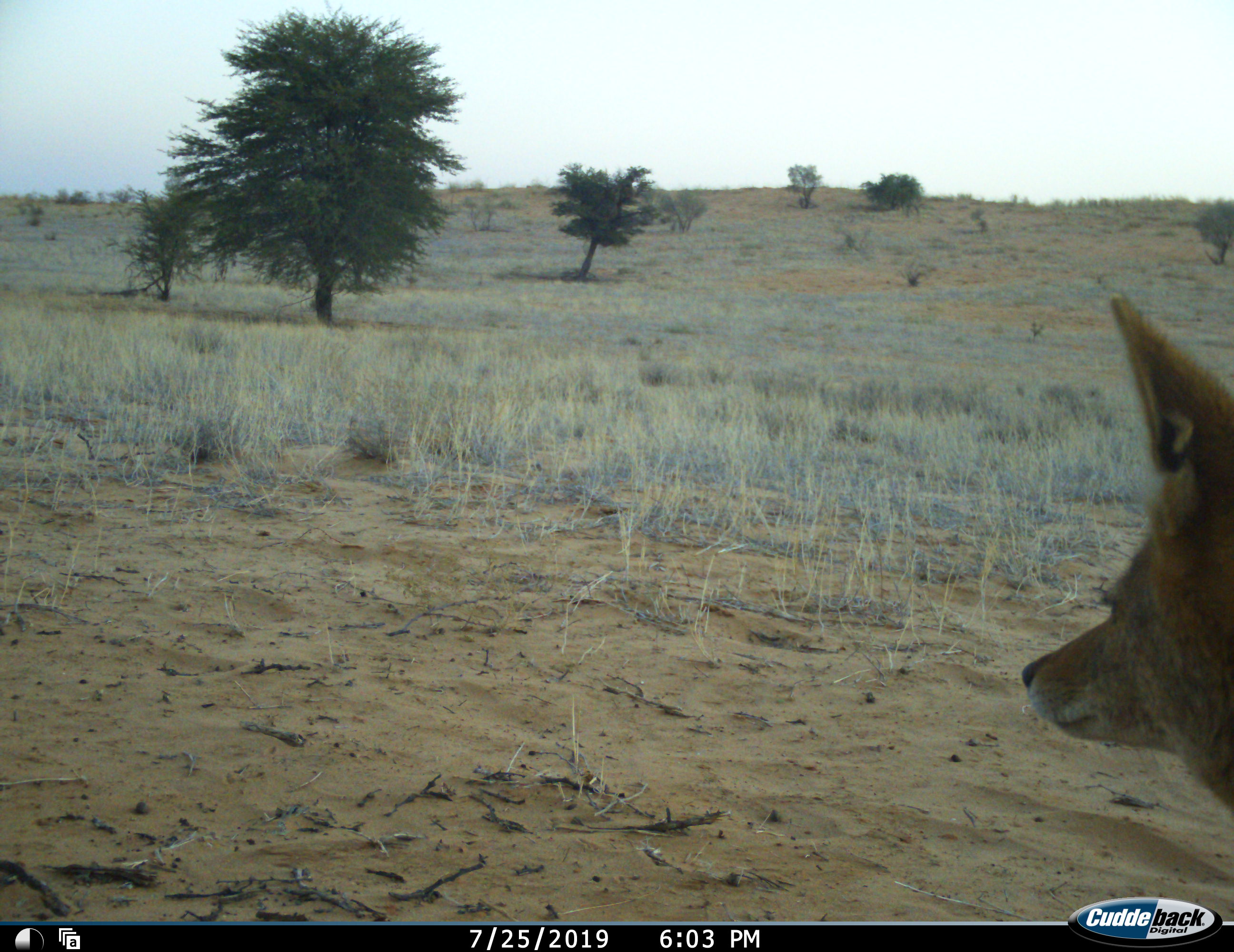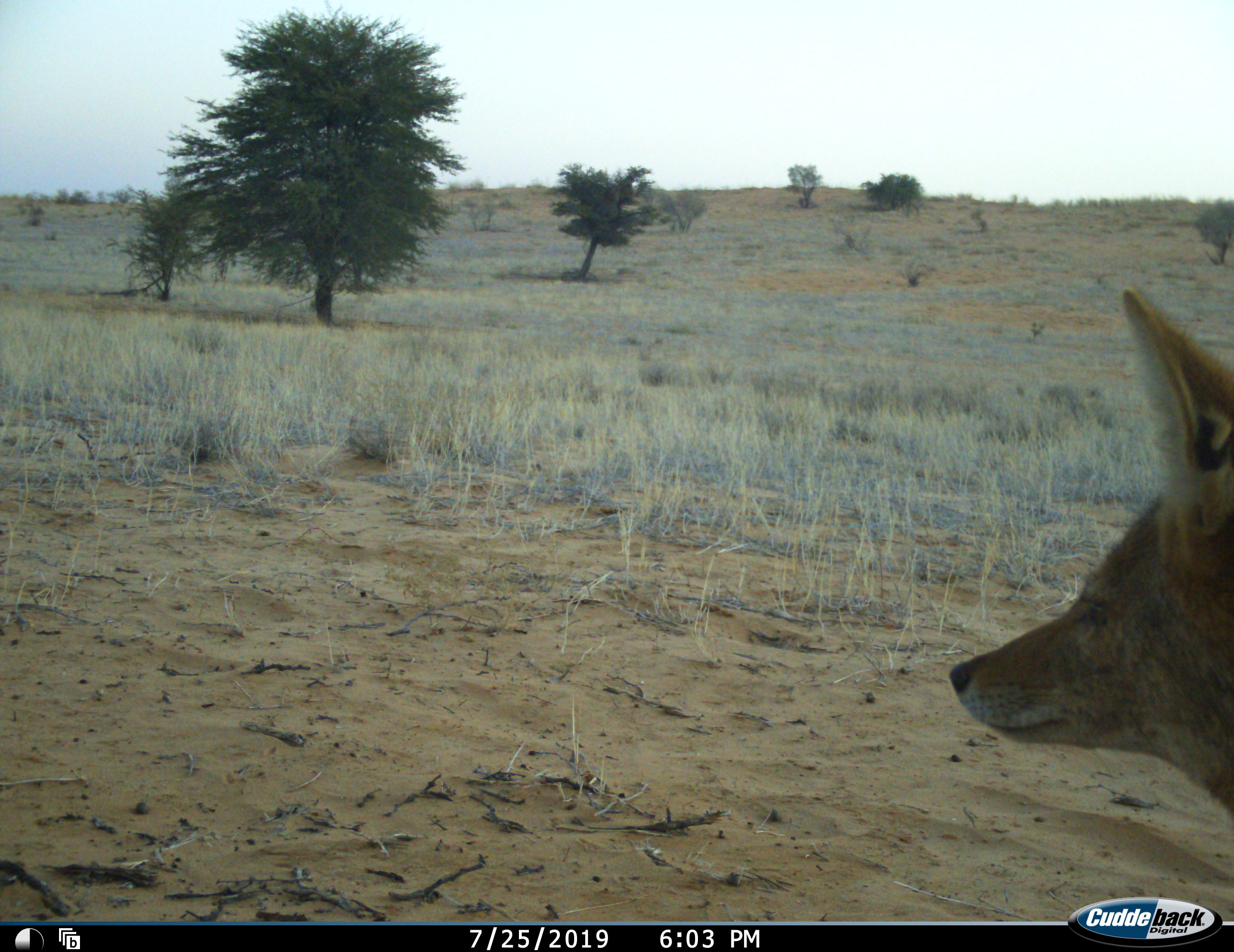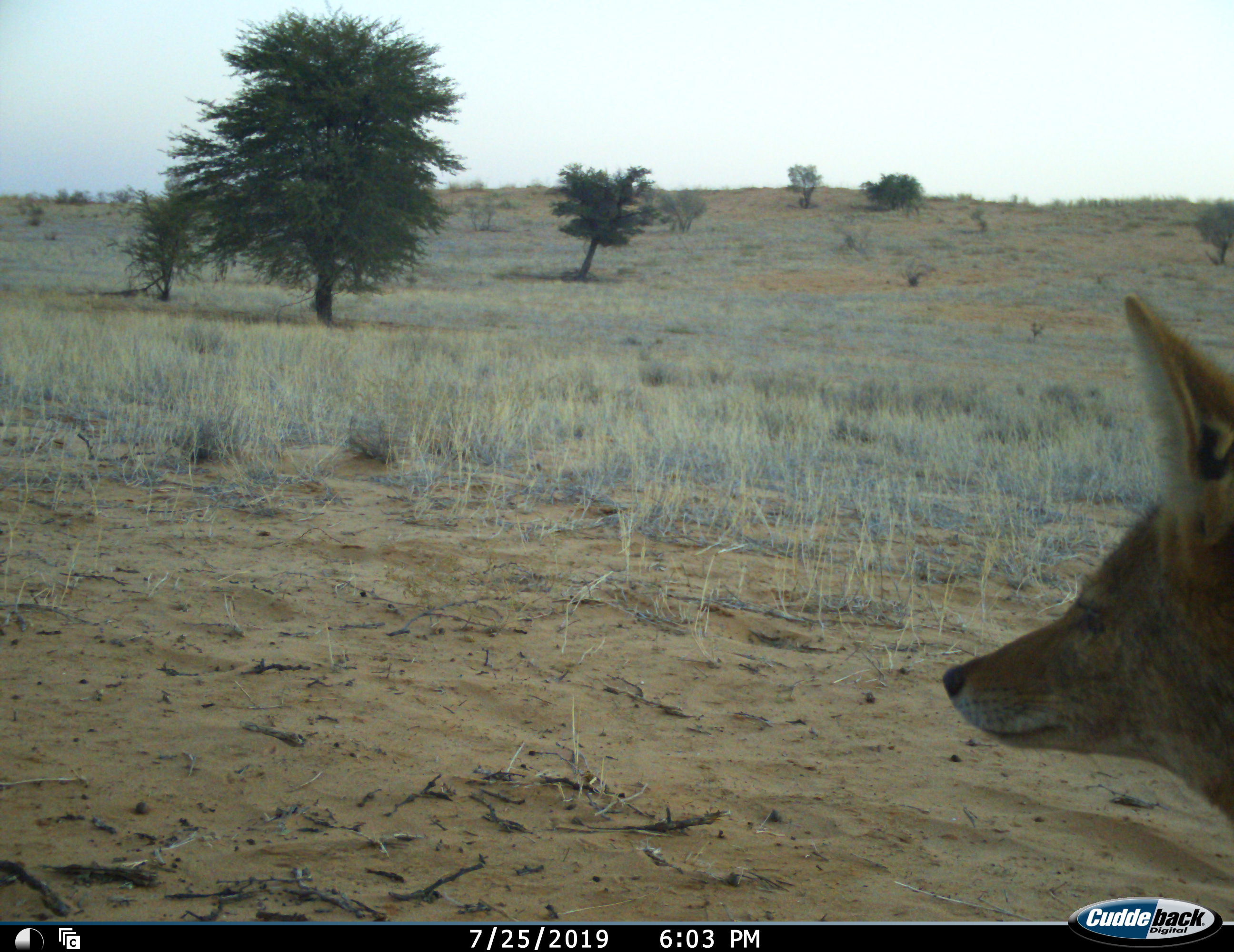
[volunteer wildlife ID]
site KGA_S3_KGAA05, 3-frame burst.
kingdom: Animalia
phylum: Chordata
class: Mammalia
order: Carnivora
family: Canidae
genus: Lupulella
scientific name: Lupulella mesomelas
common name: black-backed jackal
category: jackalblackbacked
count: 1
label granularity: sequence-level